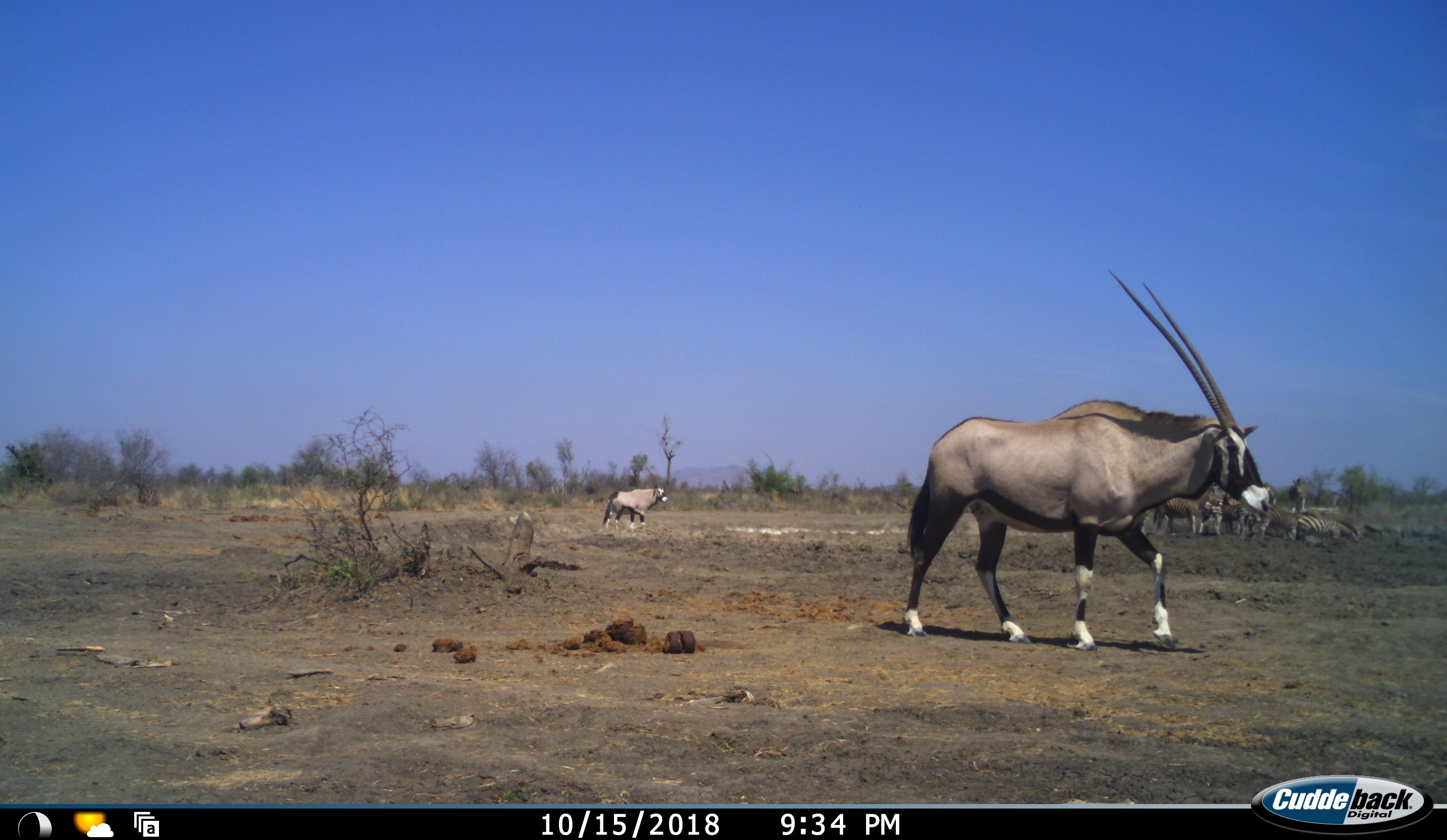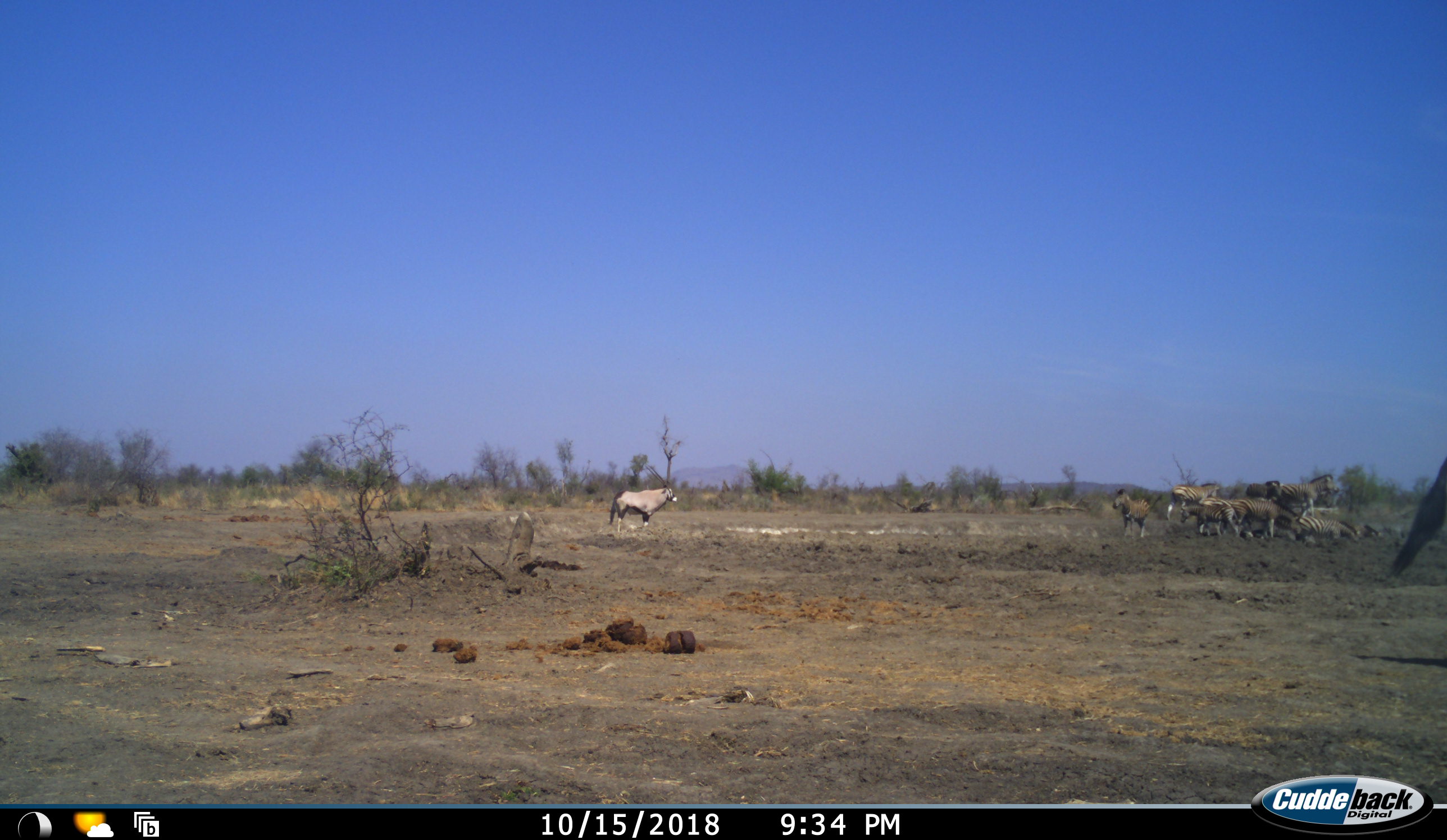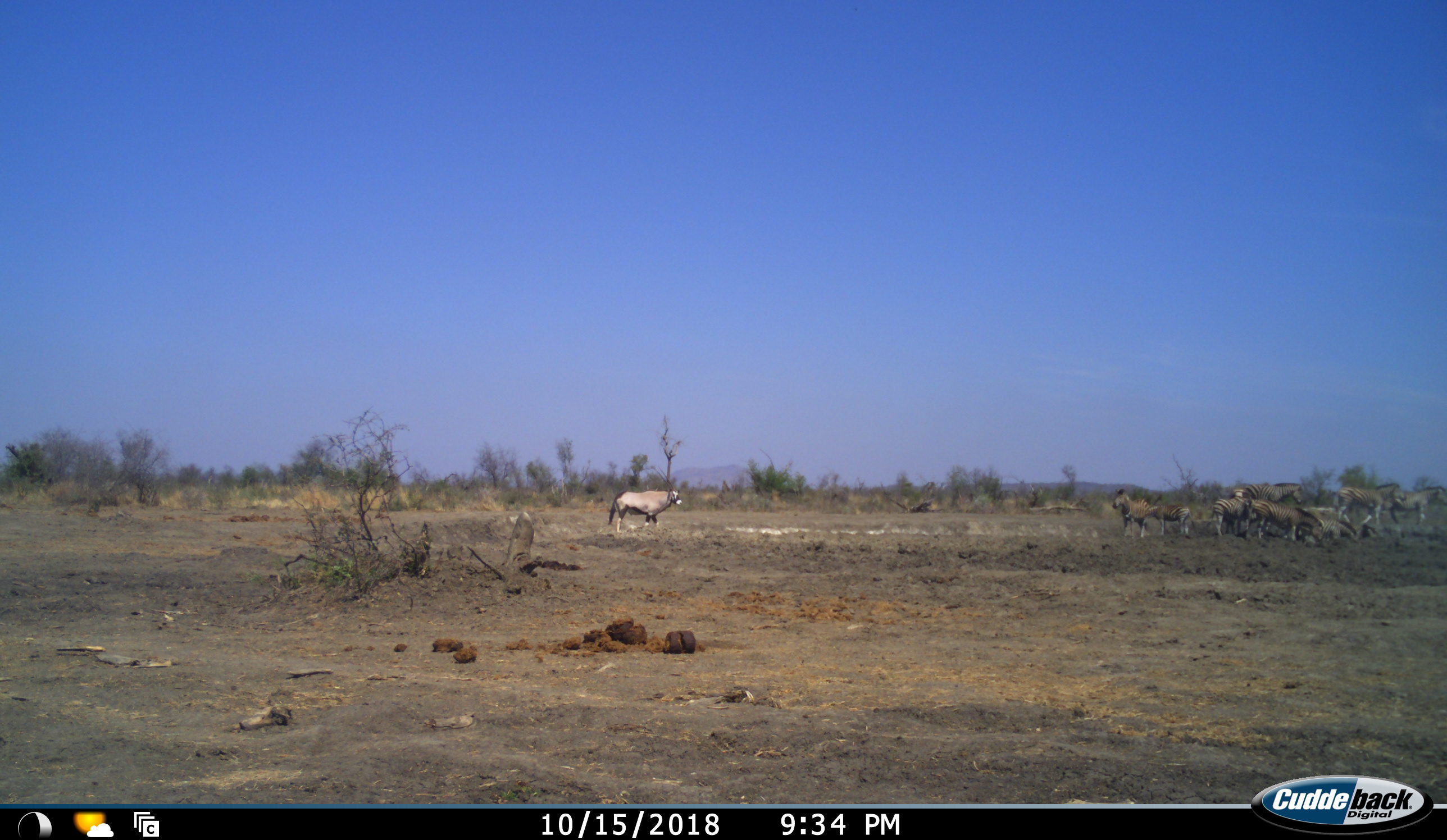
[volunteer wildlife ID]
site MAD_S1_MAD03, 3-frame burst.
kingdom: Animalia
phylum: Chordata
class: Mammalia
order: Artiodactyla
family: Bovidae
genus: Oryx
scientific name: Oryx gazella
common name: gemsbok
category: oryx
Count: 2.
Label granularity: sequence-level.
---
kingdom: Animalia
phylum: Chordata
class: Mammalia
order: Perissodactyla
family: Equidae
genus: Equus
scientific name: Equus quagga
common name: plains zebra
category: zebraplains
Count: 9.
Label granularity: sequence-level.